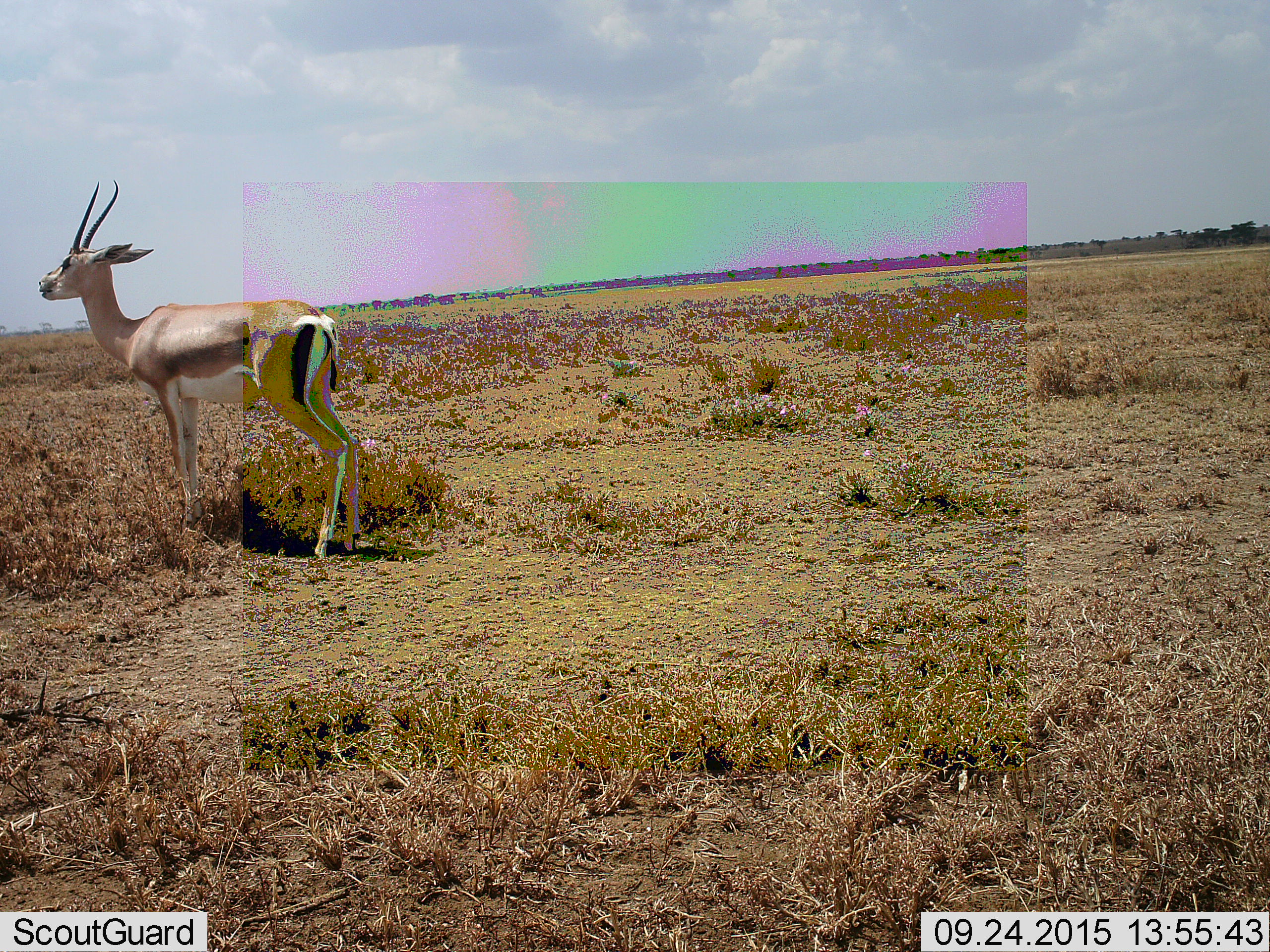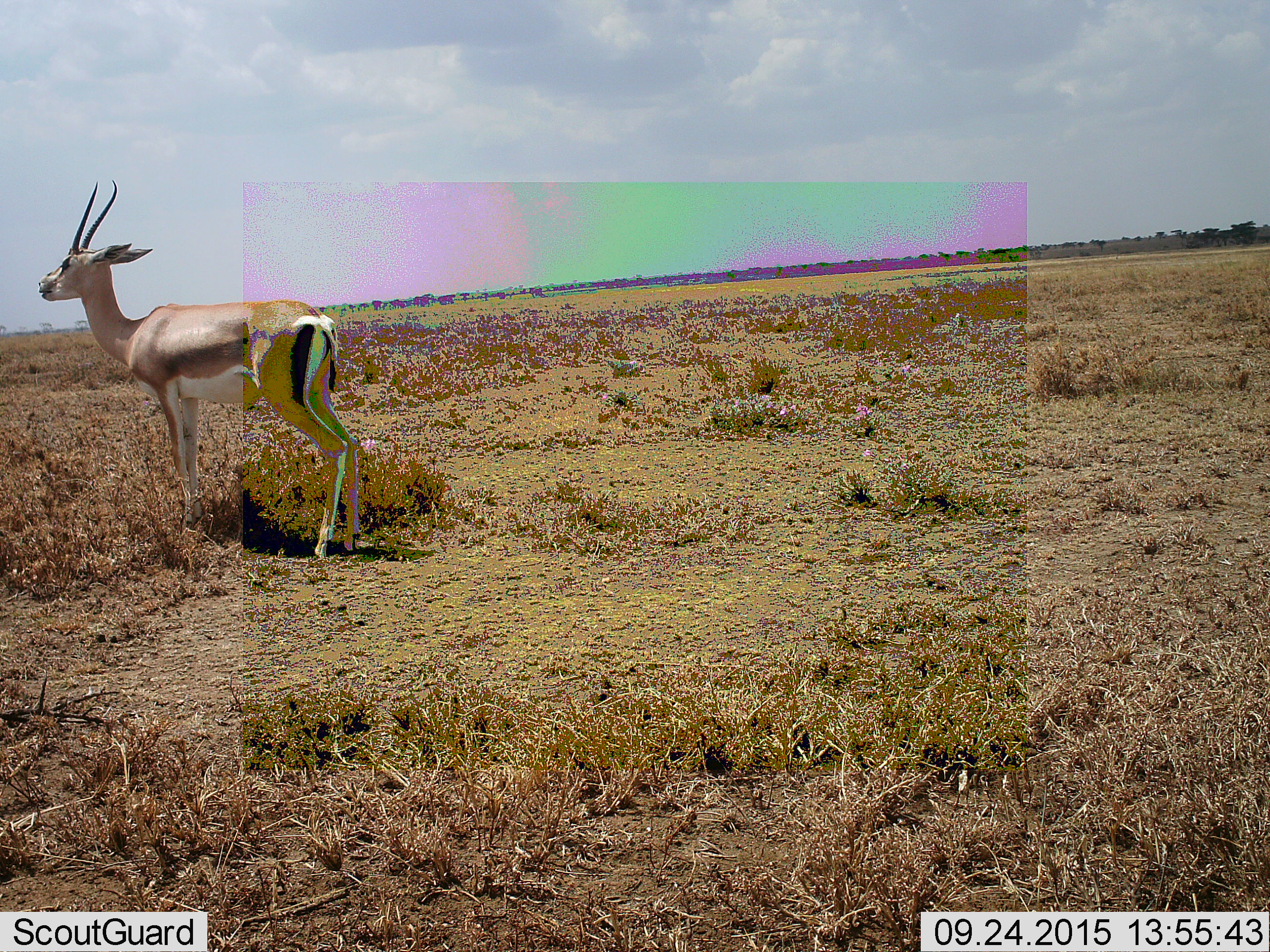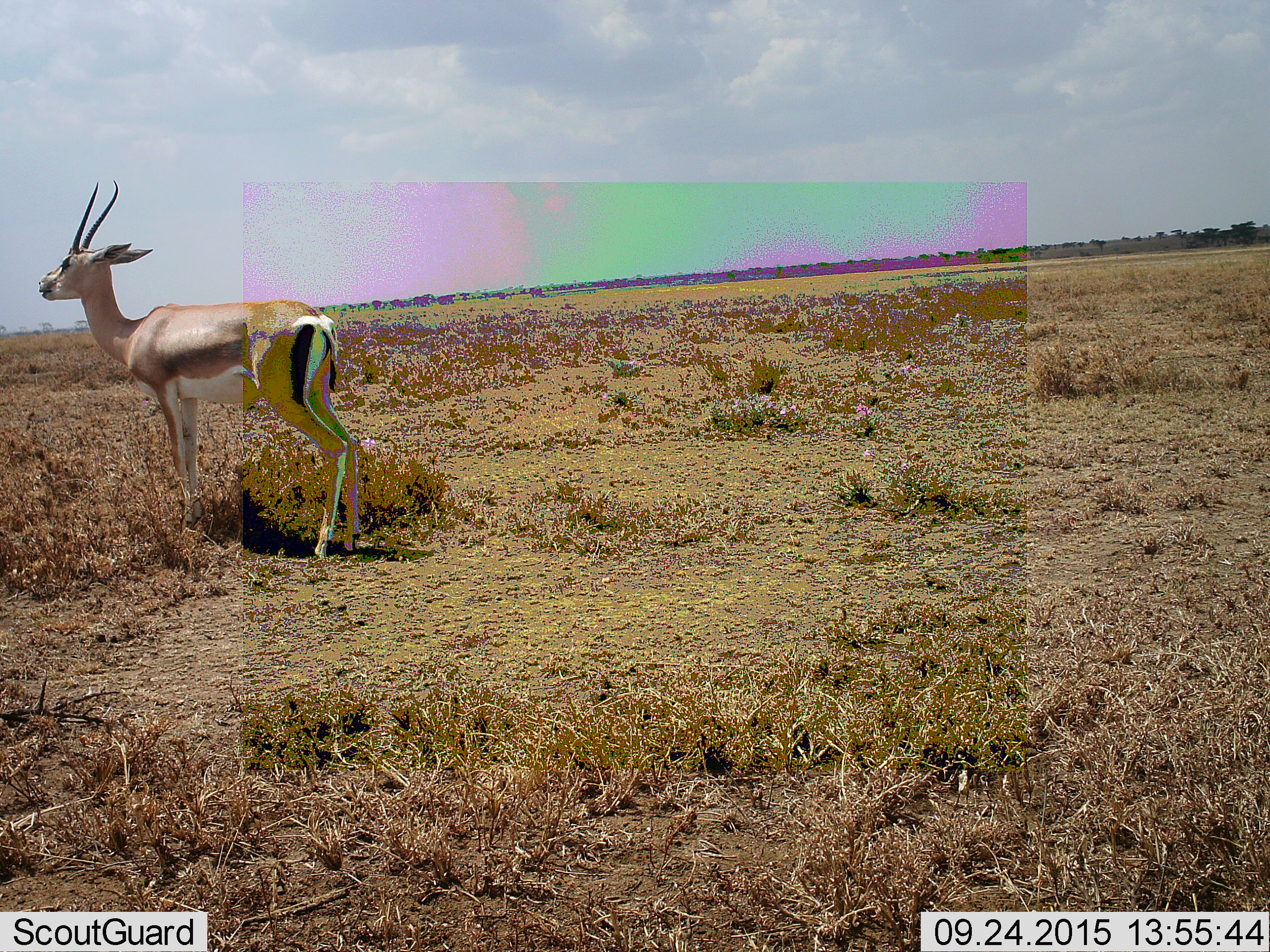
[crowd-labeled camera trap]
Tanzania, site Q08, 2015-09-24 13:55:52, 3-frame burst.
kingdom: Animalia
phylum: Chordata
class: Mammalia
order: Artiodactyla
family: Bovidae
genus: Nanger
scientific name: Nanger granti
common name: grant's gazelle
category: gazellegrants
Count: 1.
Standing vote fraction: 100%.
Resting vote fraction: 0%.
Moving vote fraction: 0%.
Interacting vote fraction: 0%.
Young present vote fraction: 0%.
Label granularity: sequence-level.